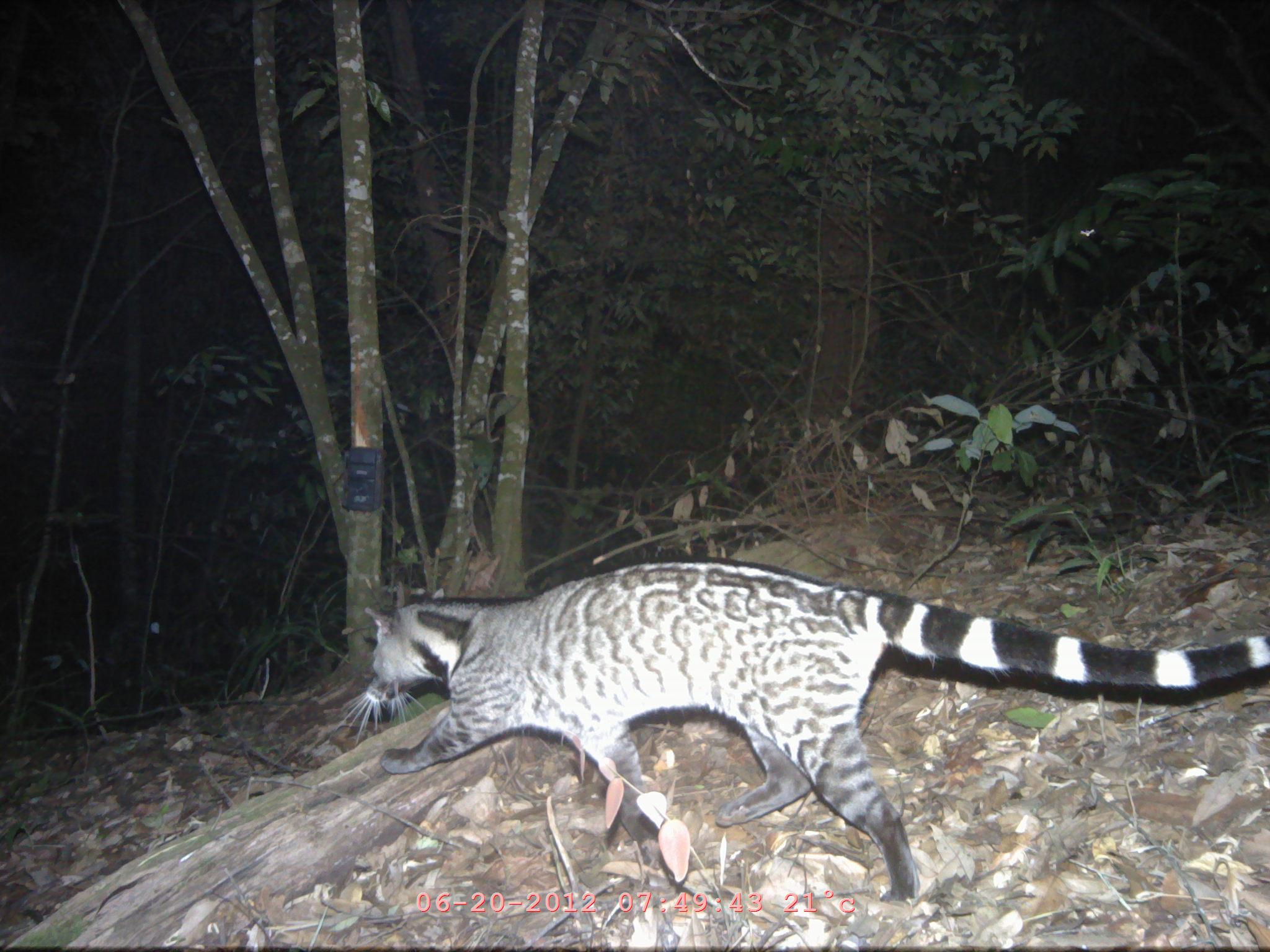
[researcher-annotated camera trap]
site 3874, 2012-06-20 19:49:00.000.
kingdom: Animalia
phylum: Chordata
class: Mammalia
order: Carnivora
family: Viverridae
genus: Viverra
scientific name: Viverra zibetha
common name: large indian civet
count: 1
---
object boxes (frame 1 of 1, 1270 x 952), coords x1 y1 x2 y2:
viverra zibetha: 336 551 1270 896